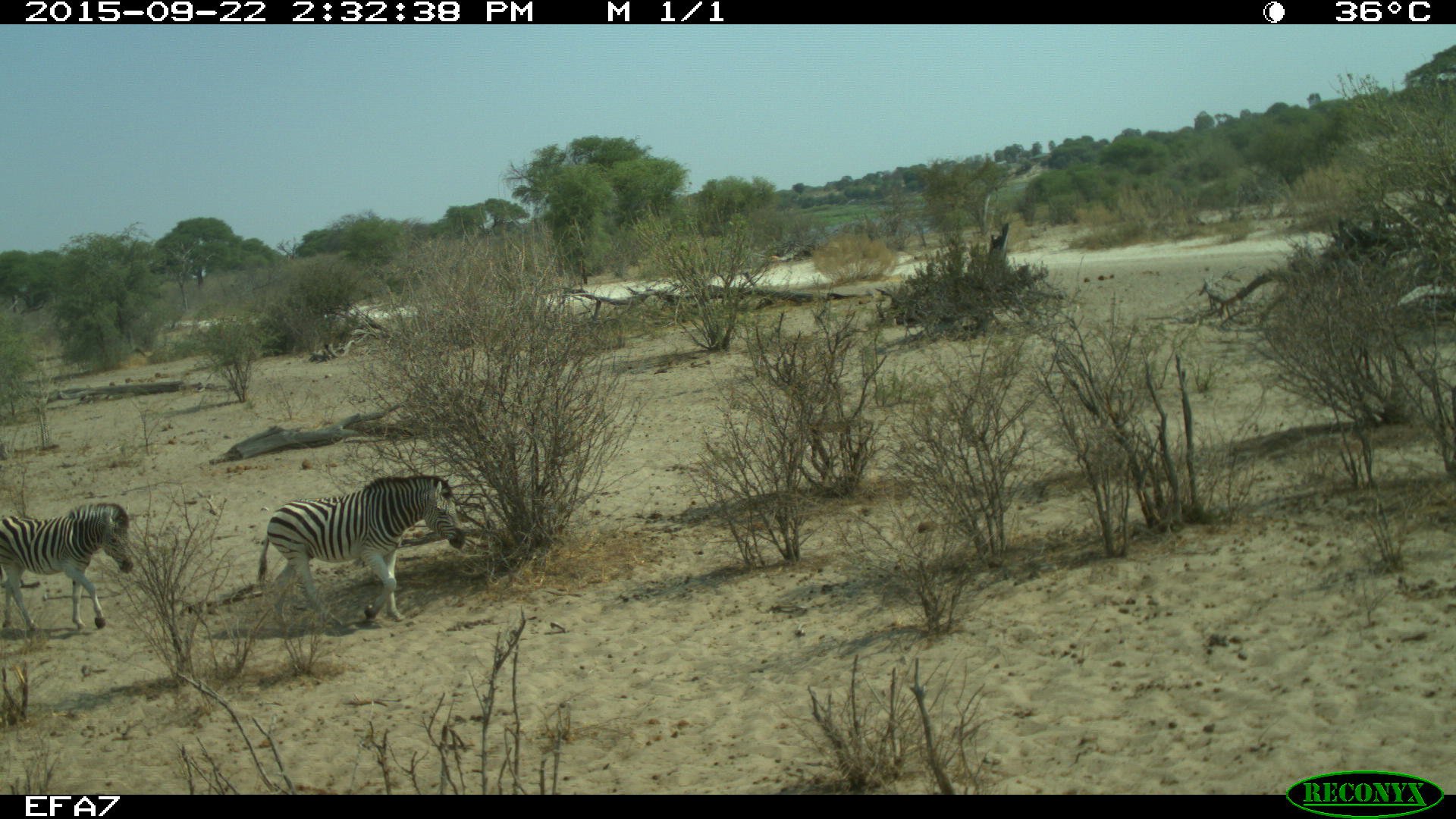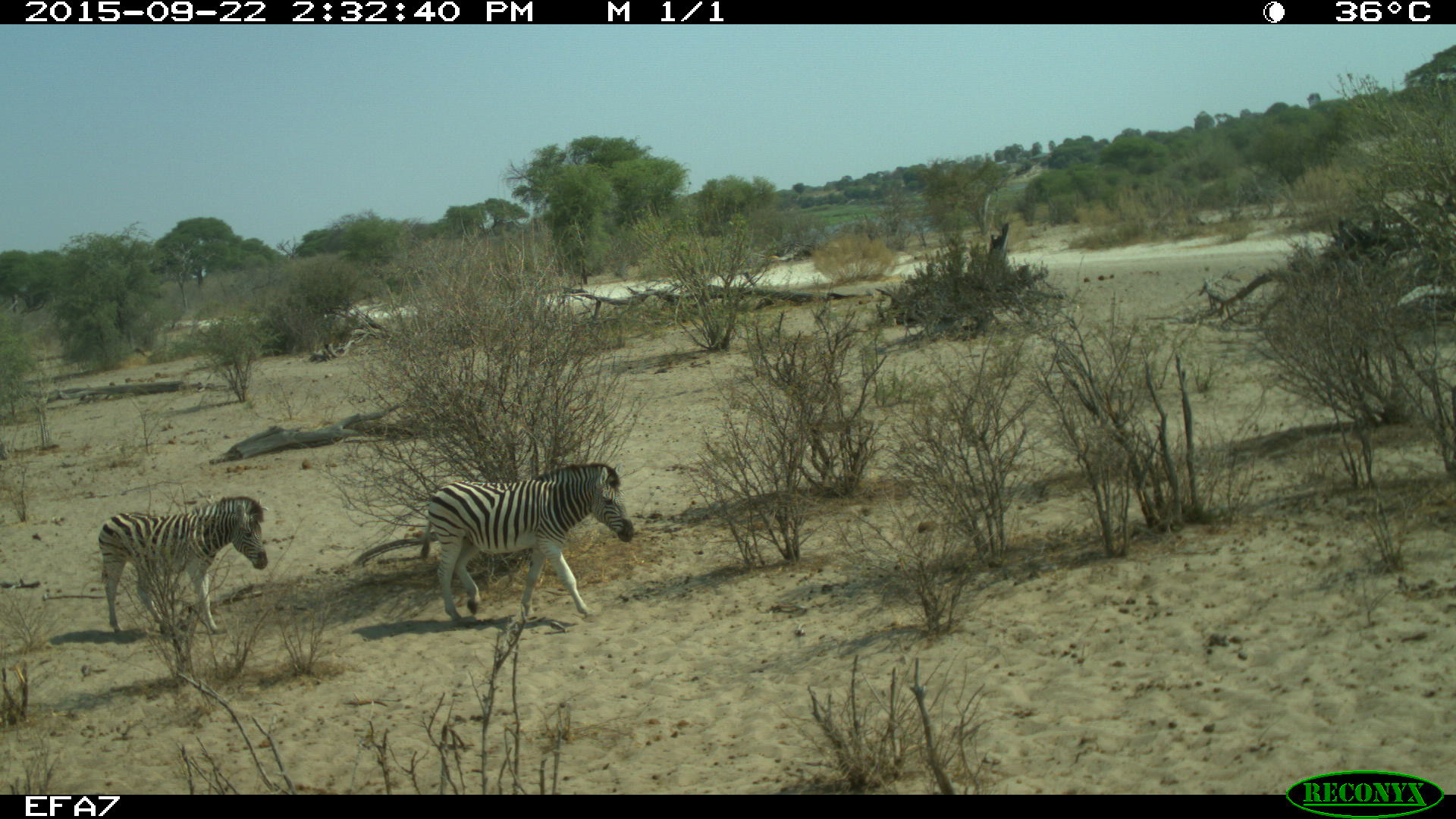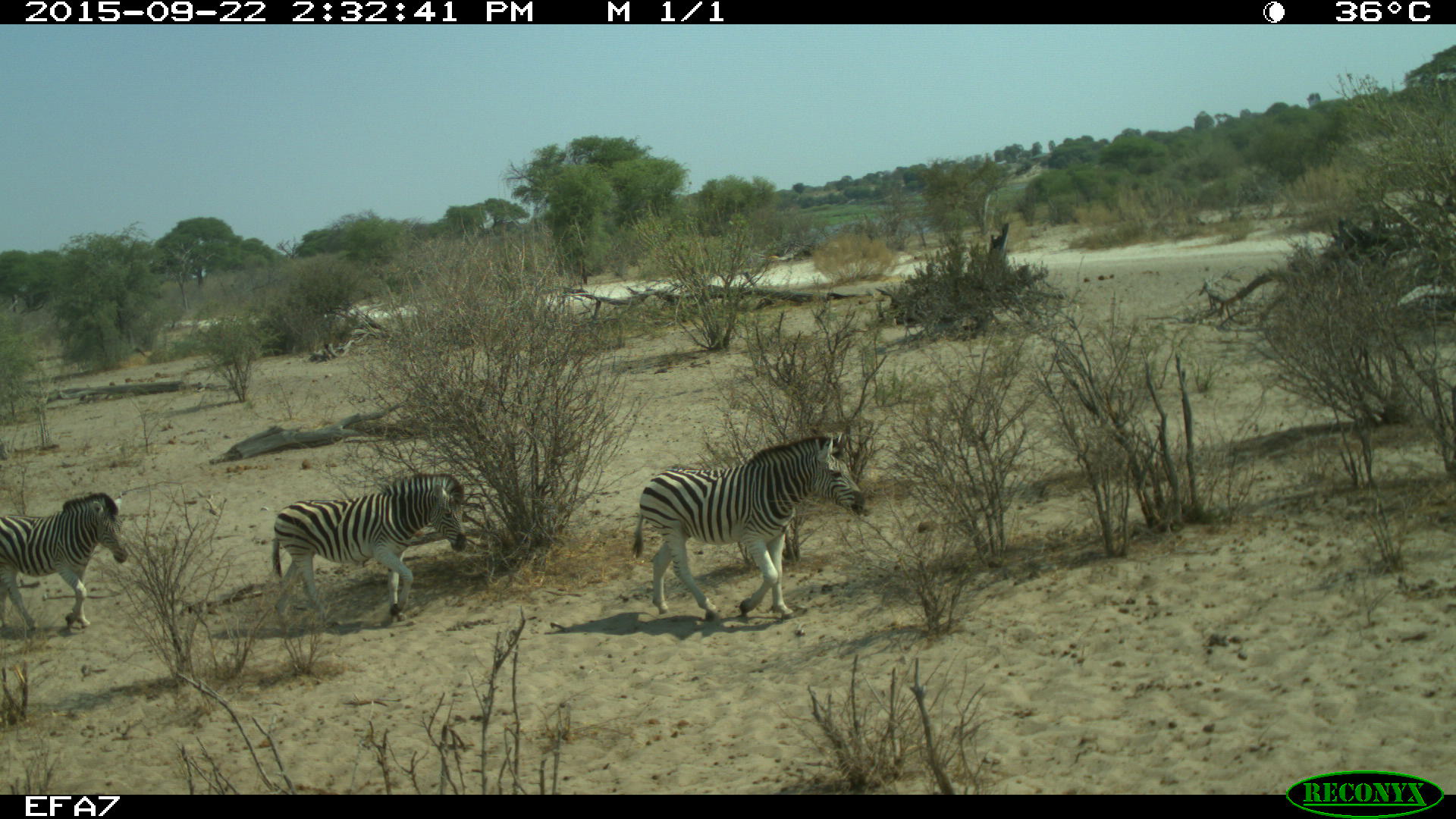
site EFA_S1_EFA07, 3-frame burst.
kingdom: Animalia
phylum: Chordata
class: Mammalia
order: Perissodactyla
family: Equidae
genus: Equus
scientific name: Equus quagga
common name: plains zebra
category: zebraplains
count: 3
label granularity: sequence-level